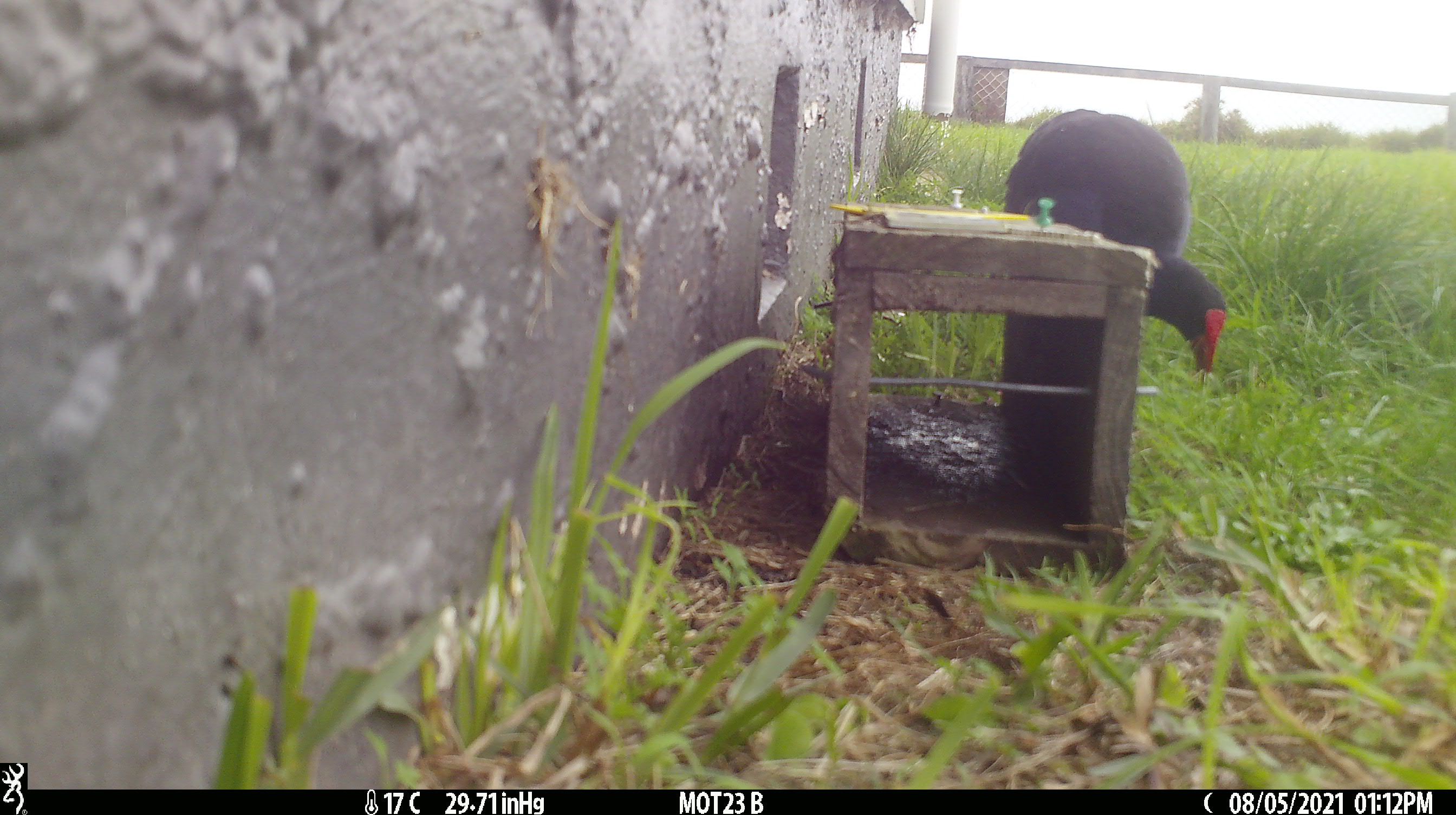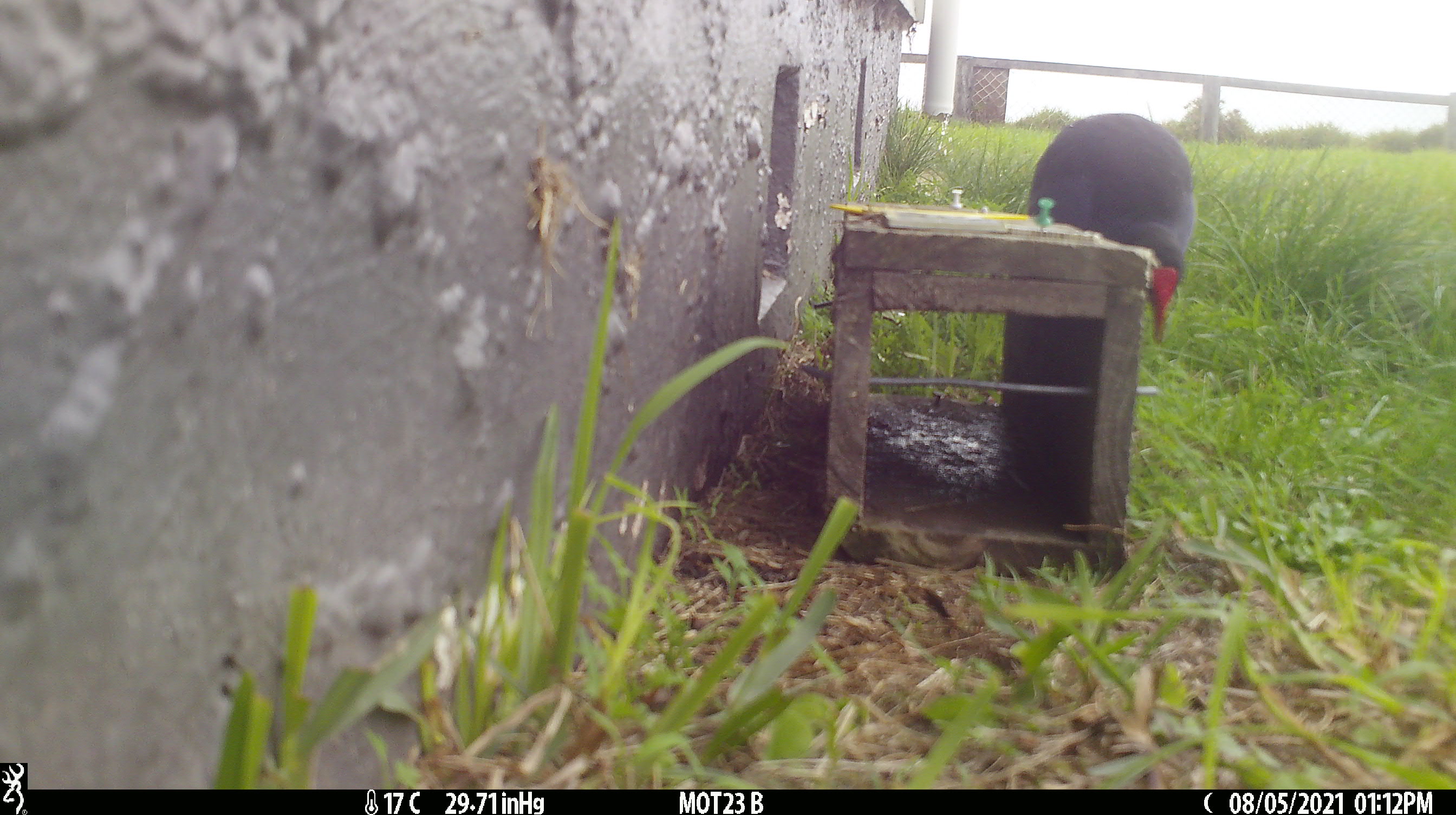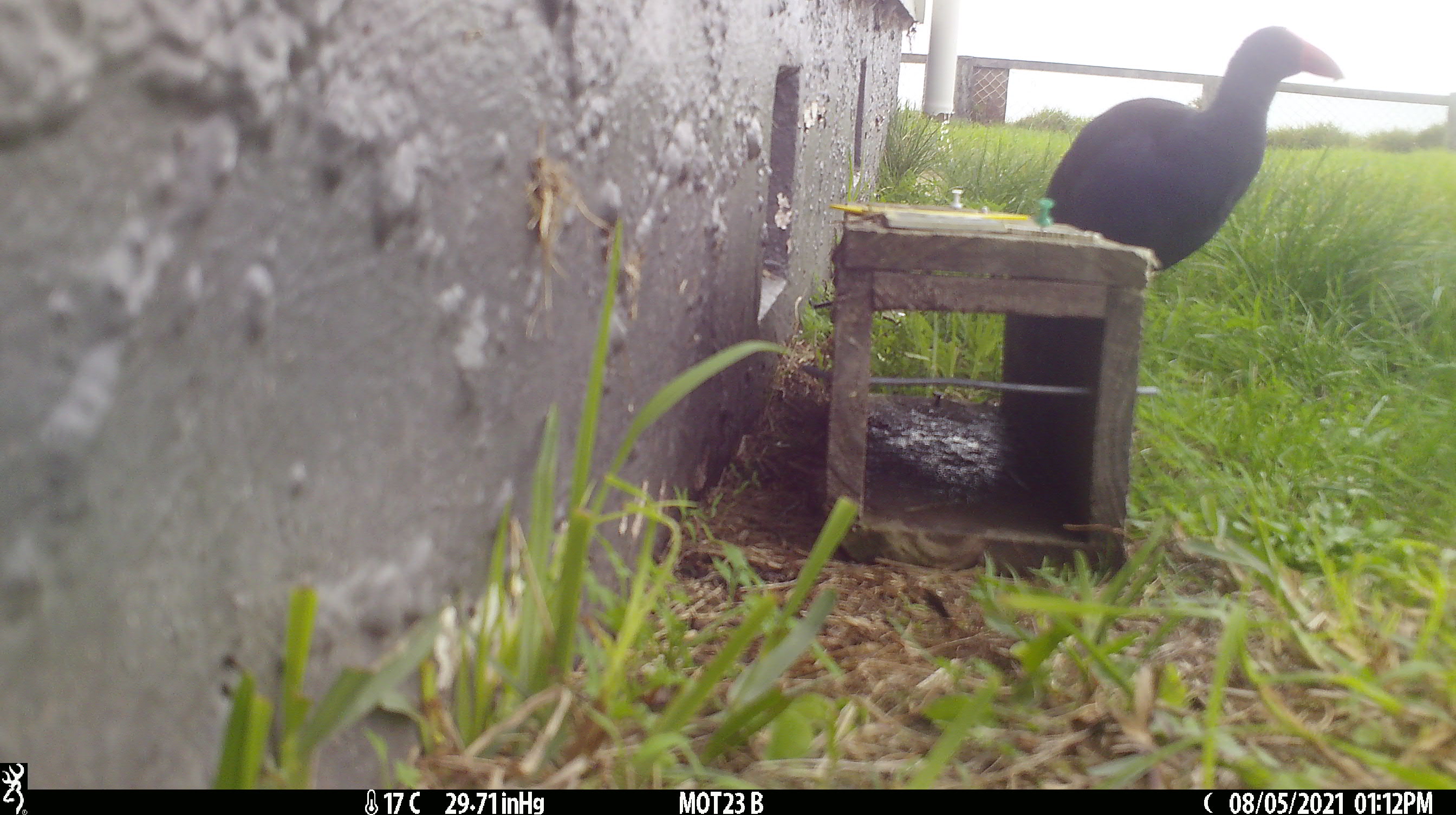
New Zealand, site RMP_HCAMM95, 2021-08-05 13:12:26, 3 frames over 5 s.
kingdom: Animalia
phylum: Chordata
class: Aves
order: Gruiformes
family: Rallidae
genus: Porphyrio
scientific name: Porphyrio melanotus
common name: australasian swamphen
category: pukeko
Pukeko (australasian swamphen) (Porphyrio melanotus).